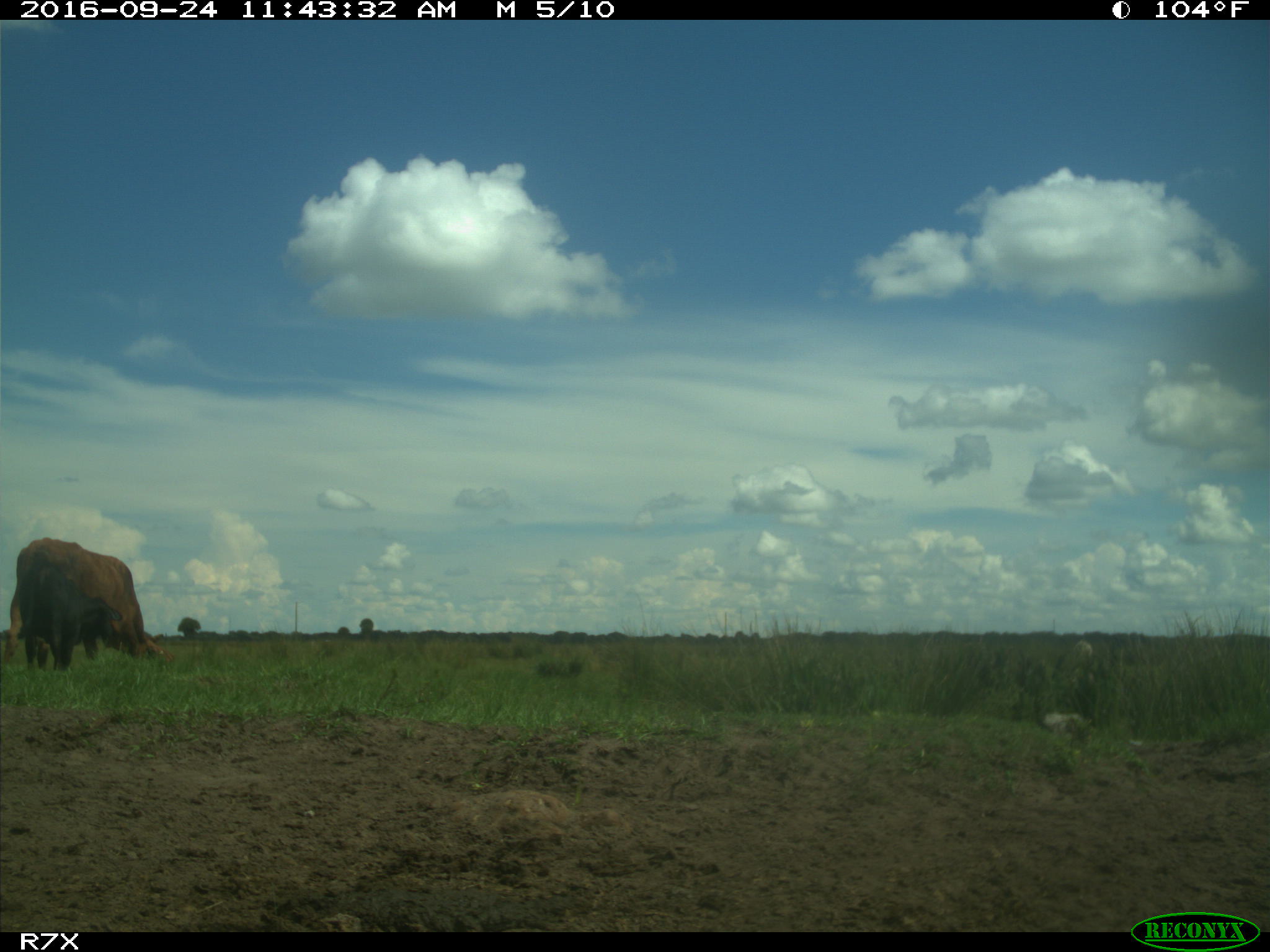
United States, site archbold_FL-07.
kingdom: Animalia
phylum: Chordata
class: Mammalia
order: Artiodactyla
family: Bovidae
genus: Bos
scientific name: Bos taurus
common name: domestic cow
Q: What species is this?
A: Bos taurus (domestic cow).